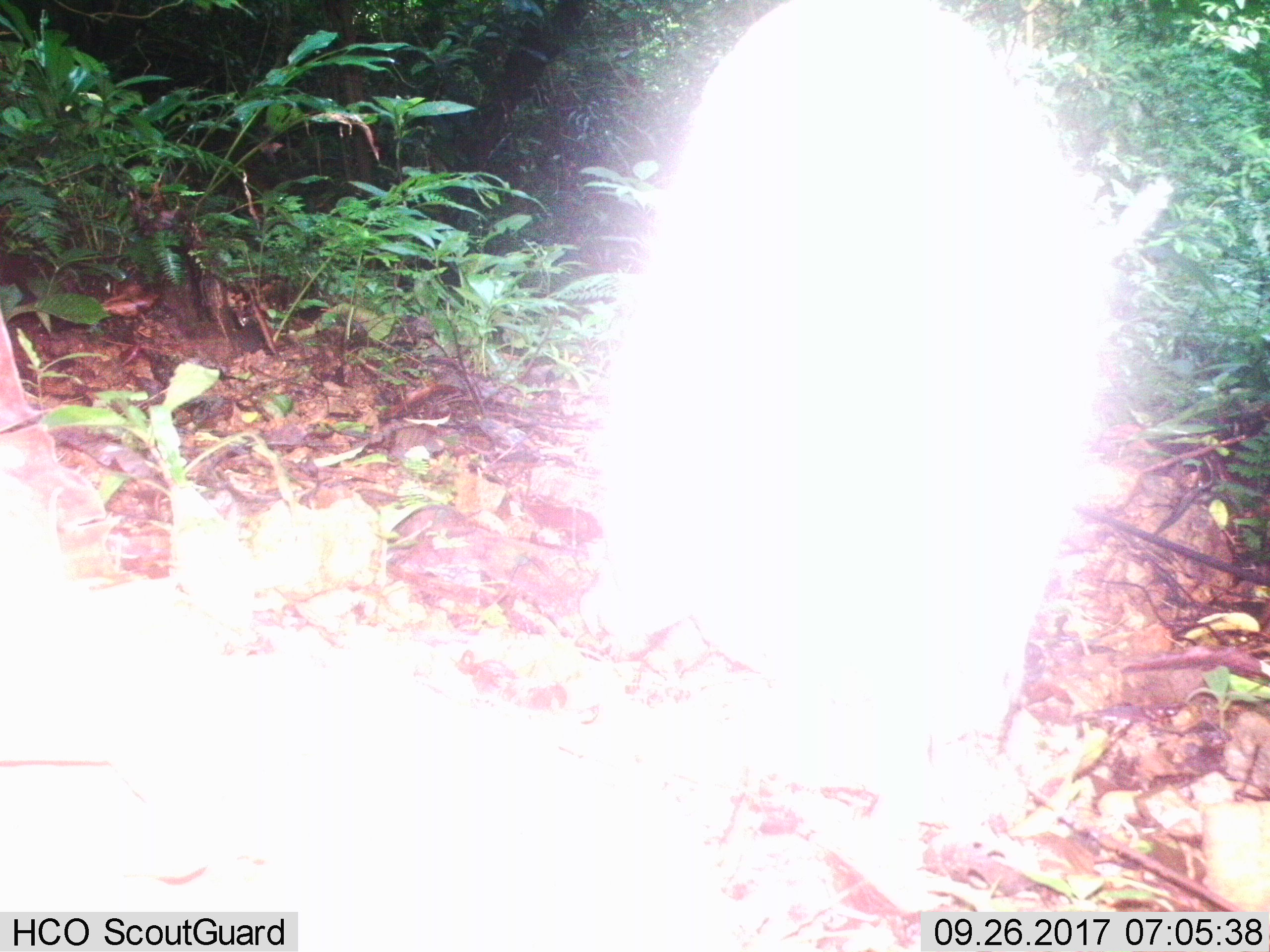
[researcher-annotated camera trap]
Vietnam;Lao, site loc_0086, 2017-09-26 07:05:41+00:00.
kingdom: Animalia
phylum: Chordata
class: Mammalia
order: Artiodactyla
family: Suidae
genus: Sus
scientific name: Sus scrofa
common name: eurasian wild pig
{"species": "eurasian wild pig (Sus scrofa)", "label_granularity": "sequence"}